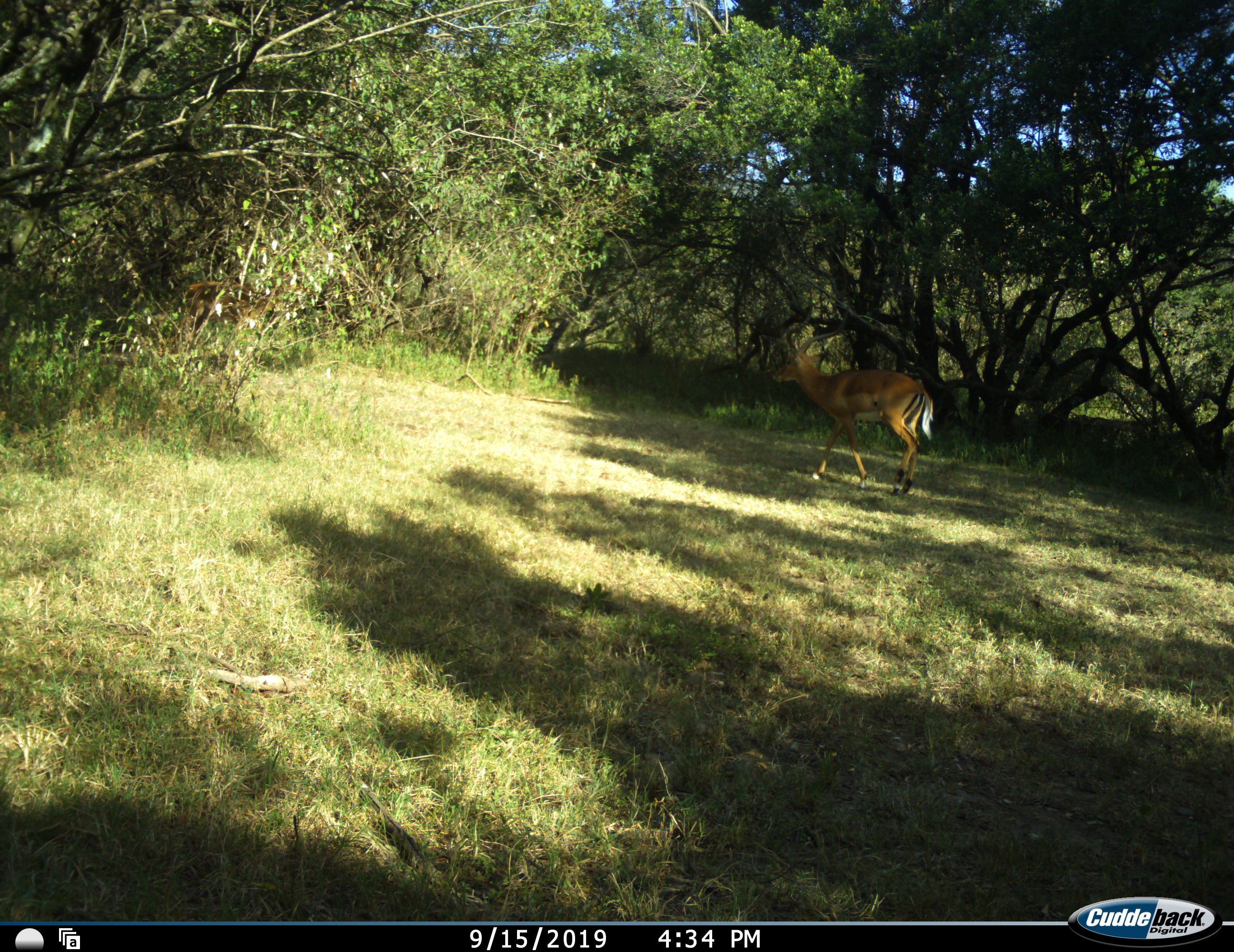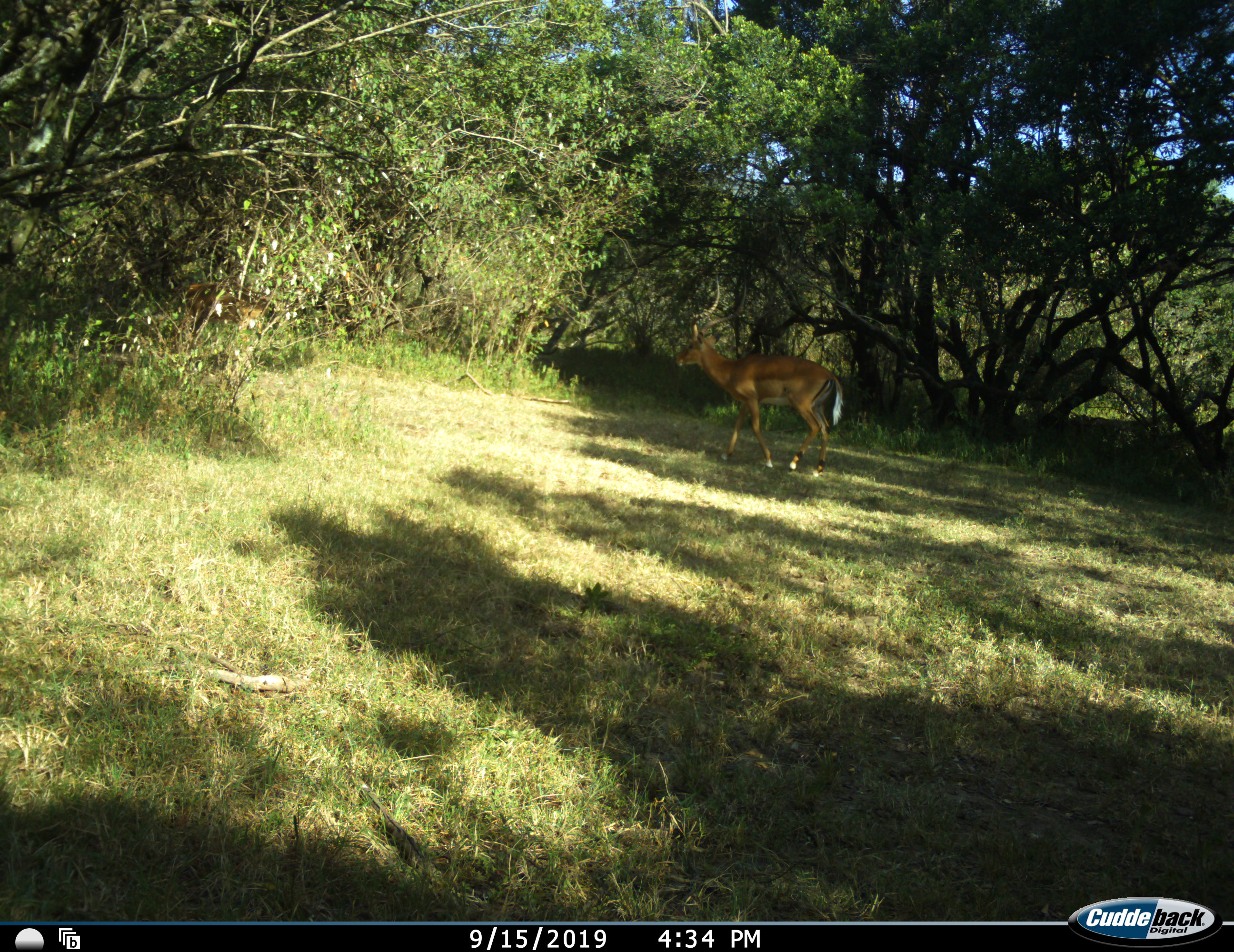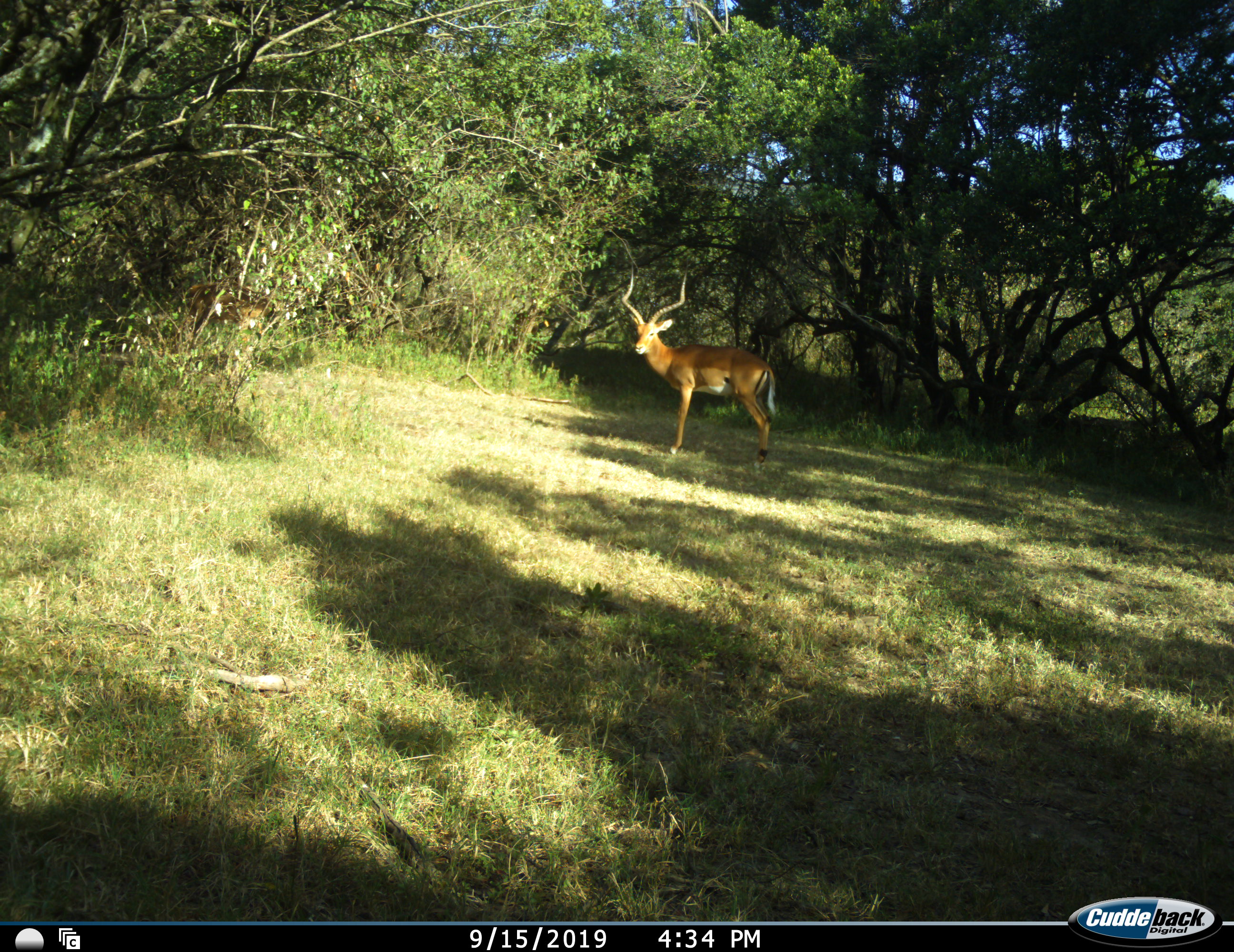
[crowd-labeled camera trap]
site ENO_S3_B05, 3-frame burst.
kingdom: Animalia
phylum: Chordata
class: Mammalia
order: Artiodactyla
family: Bovidae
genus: Aepyceros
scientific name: Aepyceros melampus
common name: impala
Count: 1.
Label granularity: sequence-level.